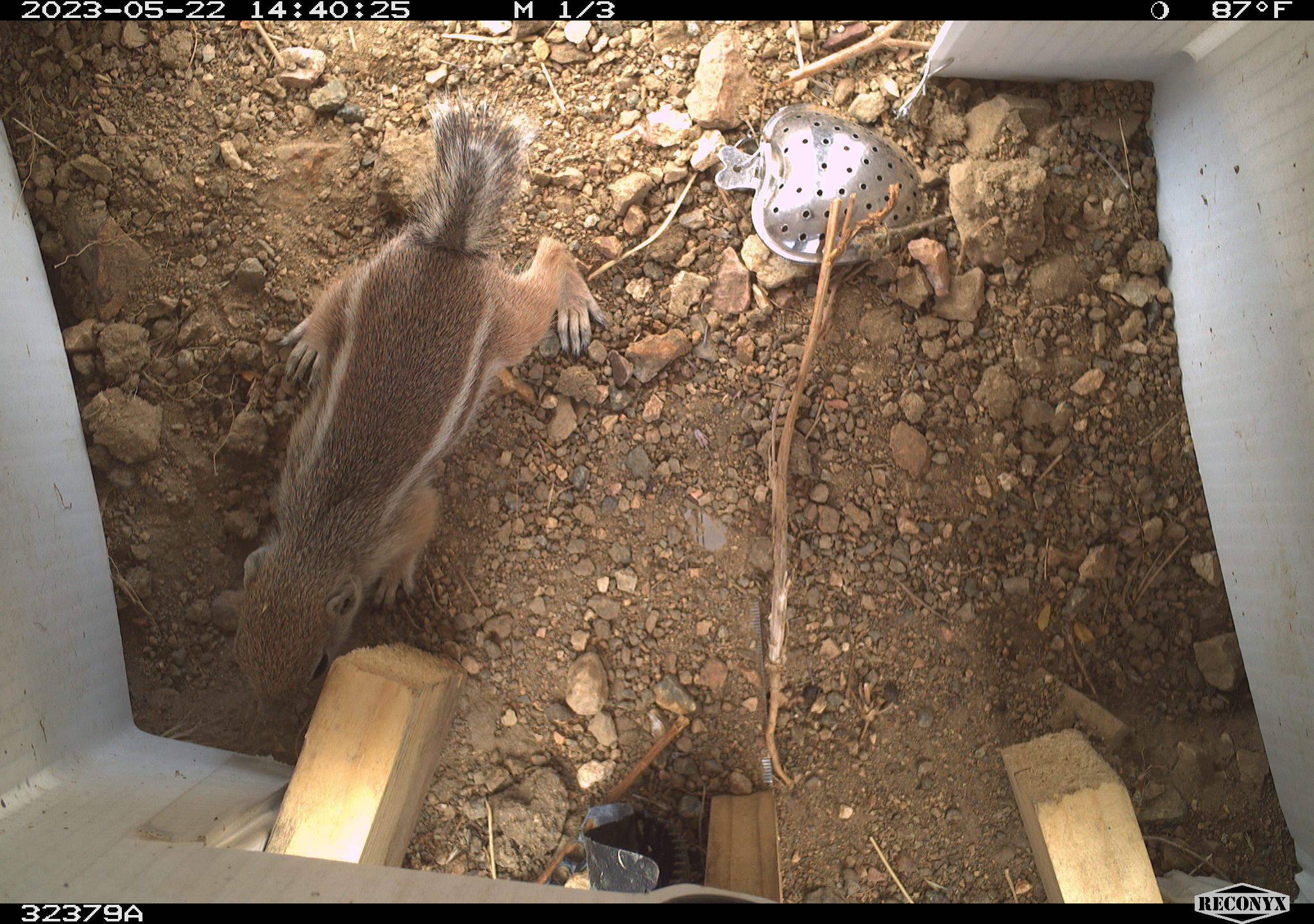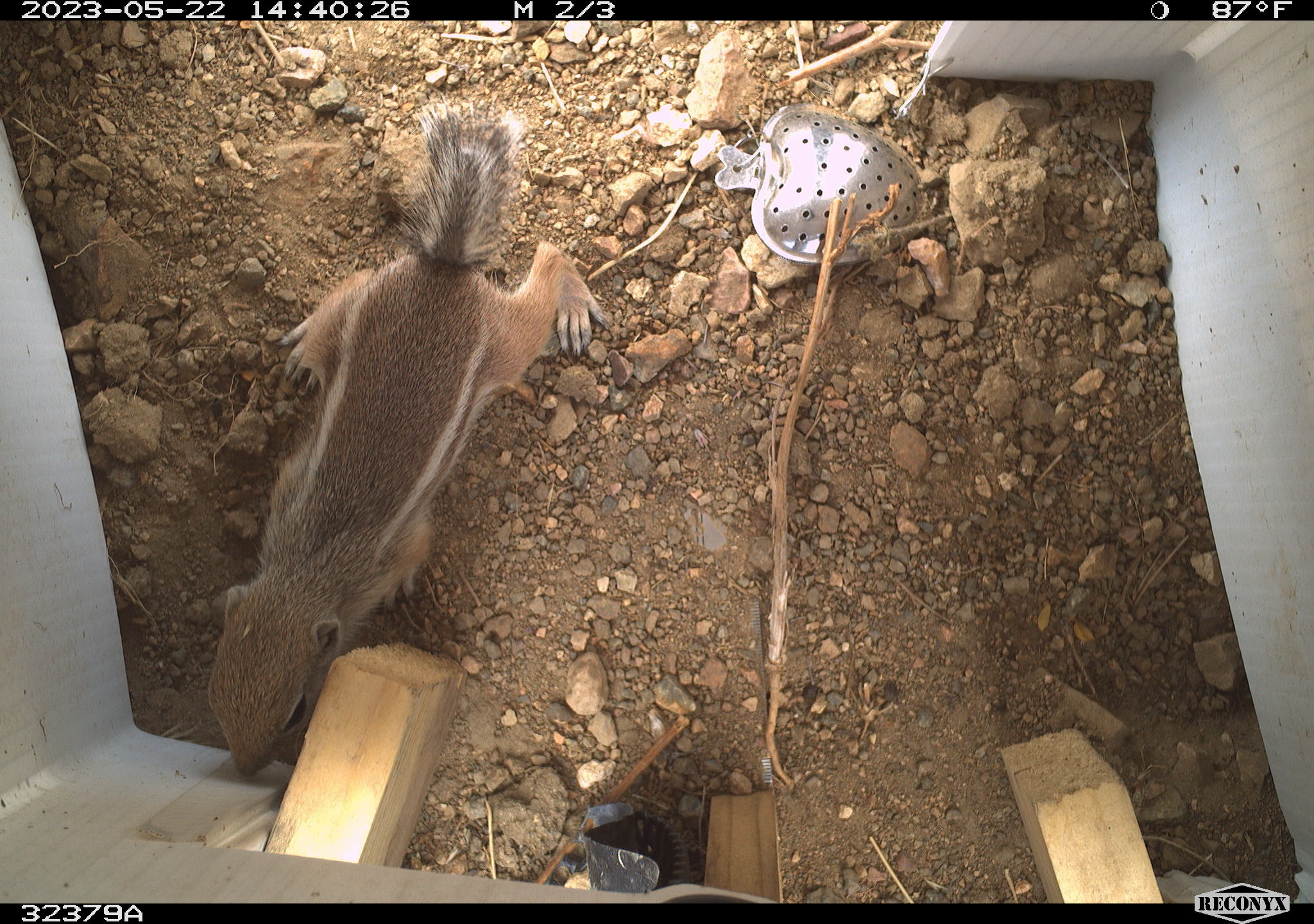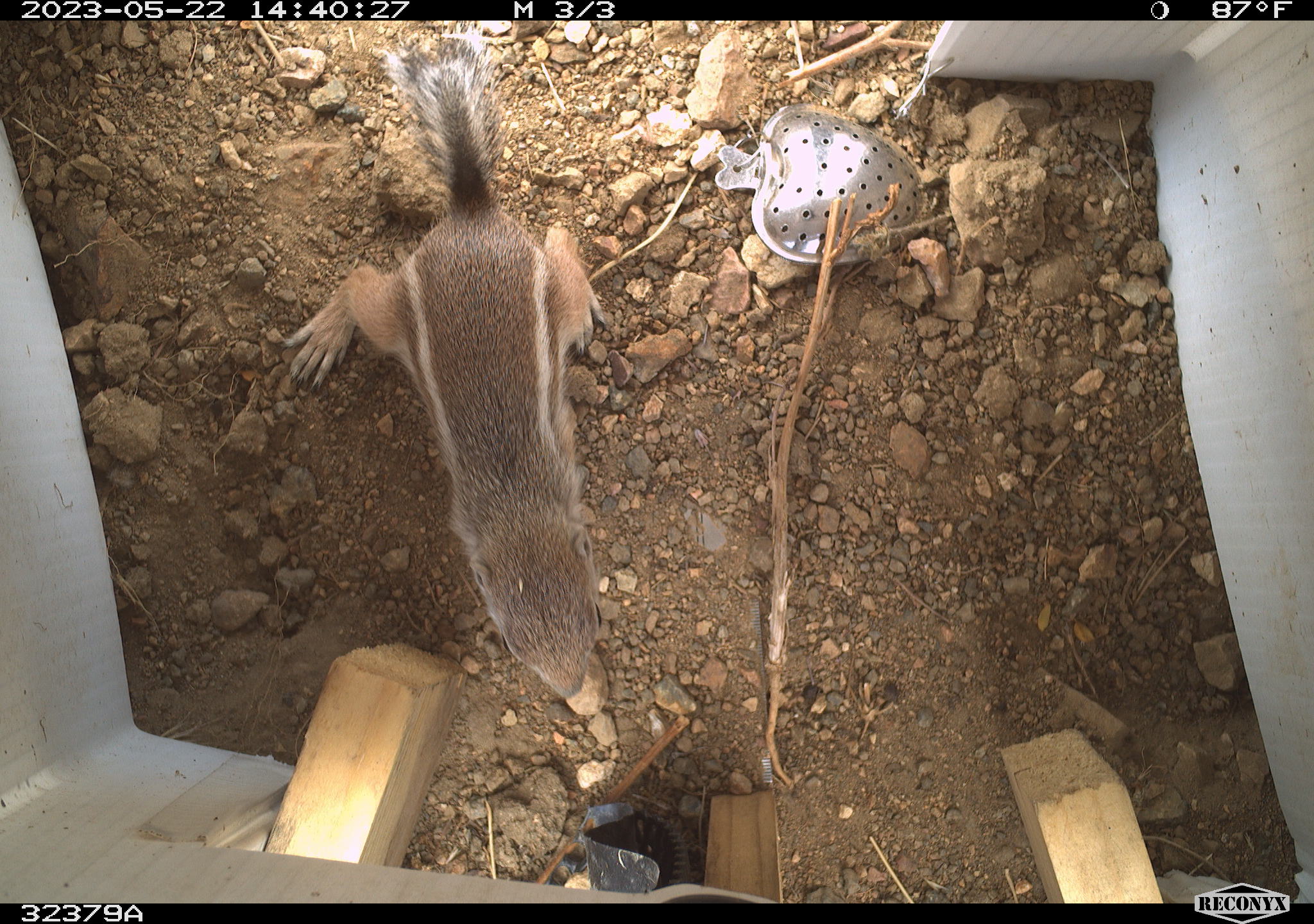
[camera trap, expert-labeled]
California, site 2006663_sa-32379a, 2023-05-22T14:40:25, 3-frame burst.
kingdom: Animalia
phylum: Chordata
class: Mammalia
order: Rodentia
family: Sciuridae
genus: Ammospermophilus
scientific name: Ammospermophilus leucurus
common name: white-tailed antelope squirrel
White-tailed antelope squirrel (Ammospermophilus leucurus).